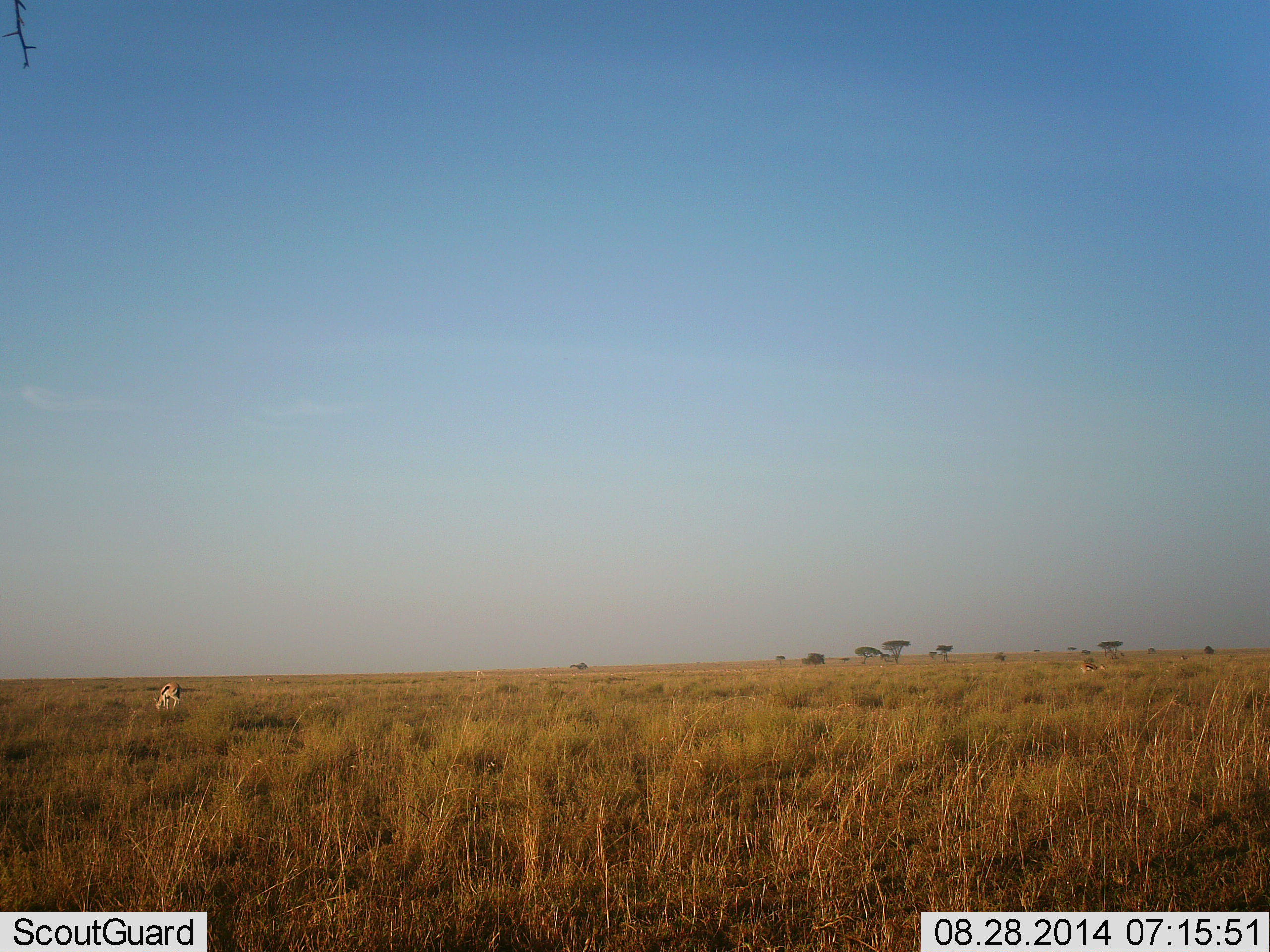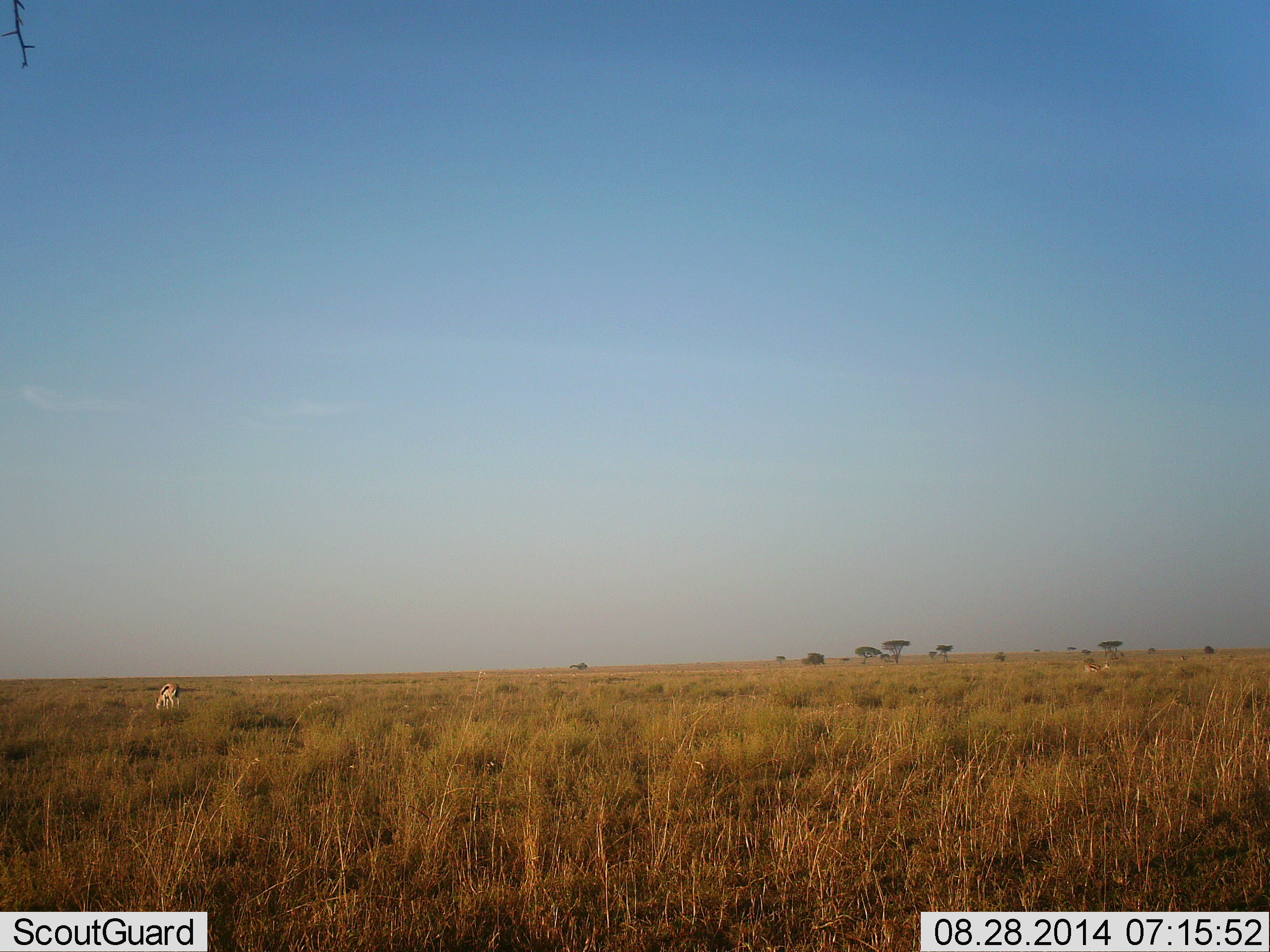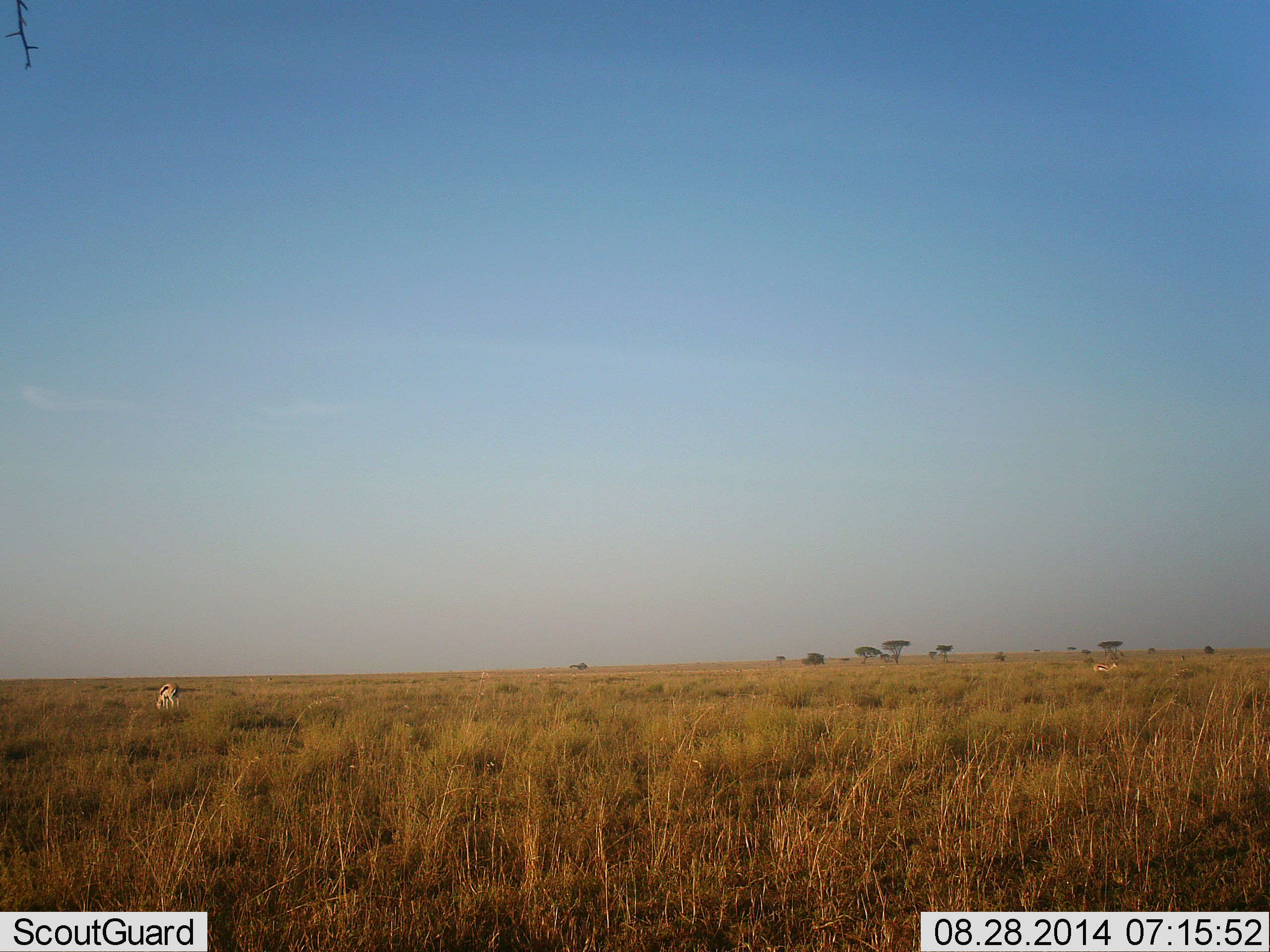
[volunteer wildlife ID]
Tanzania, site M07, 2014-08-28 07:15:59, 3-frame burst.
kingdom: Animalia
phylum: Chordata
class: Mammalia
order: Artiodactyla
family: Bovidae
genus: Eudorcas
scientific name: Eudorcas thomsonii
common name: thomson's gazelle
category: gazellethomsons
Gazellethomsons (thomson's gazelle) (Eudorcas thomsonii), count 2. Behavior (volunteer vote fractions): standing 30%, resting 0%, moving 40%, interacting 0%. Young present (vote fraction): 0%. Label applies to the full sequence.